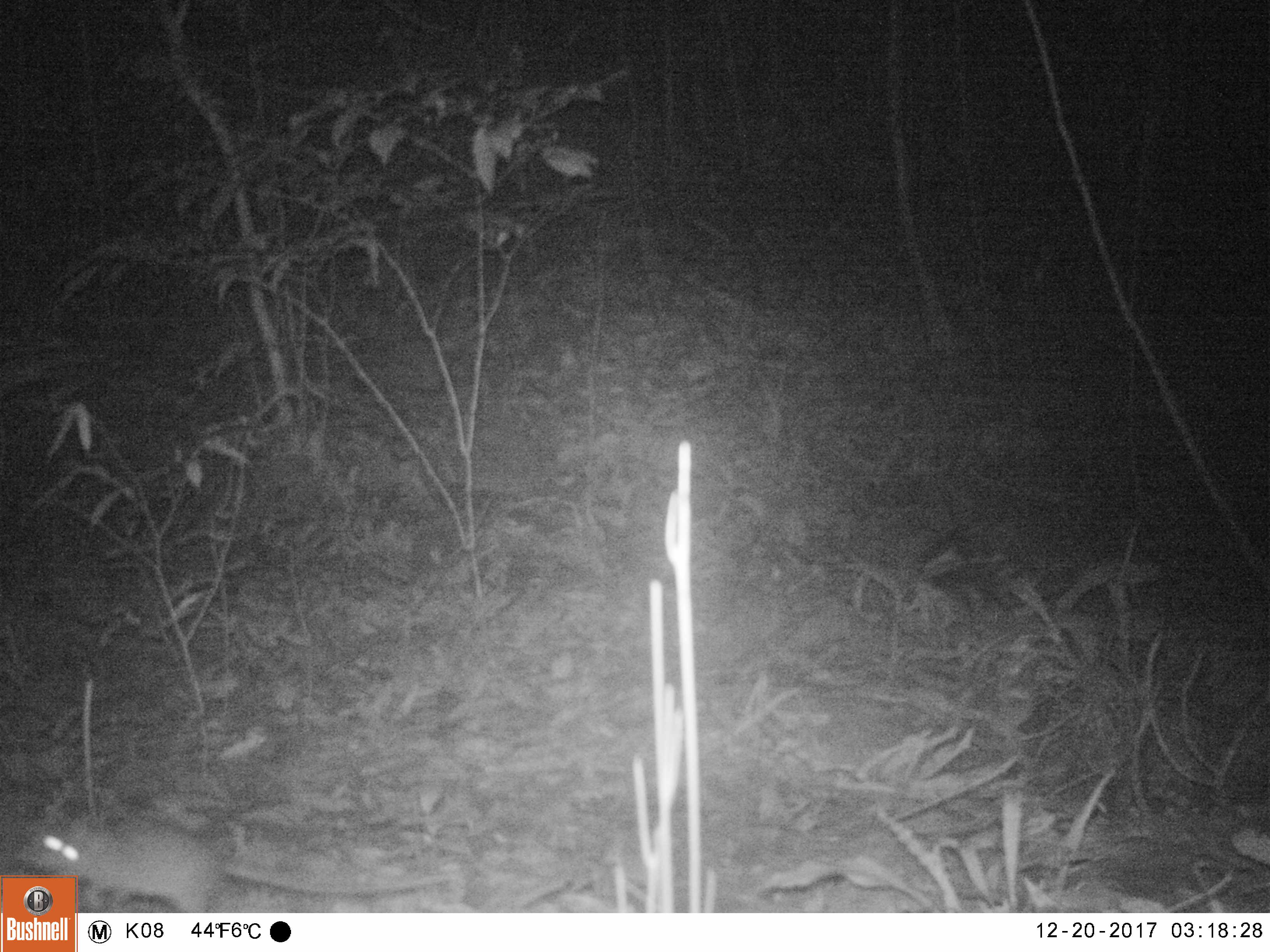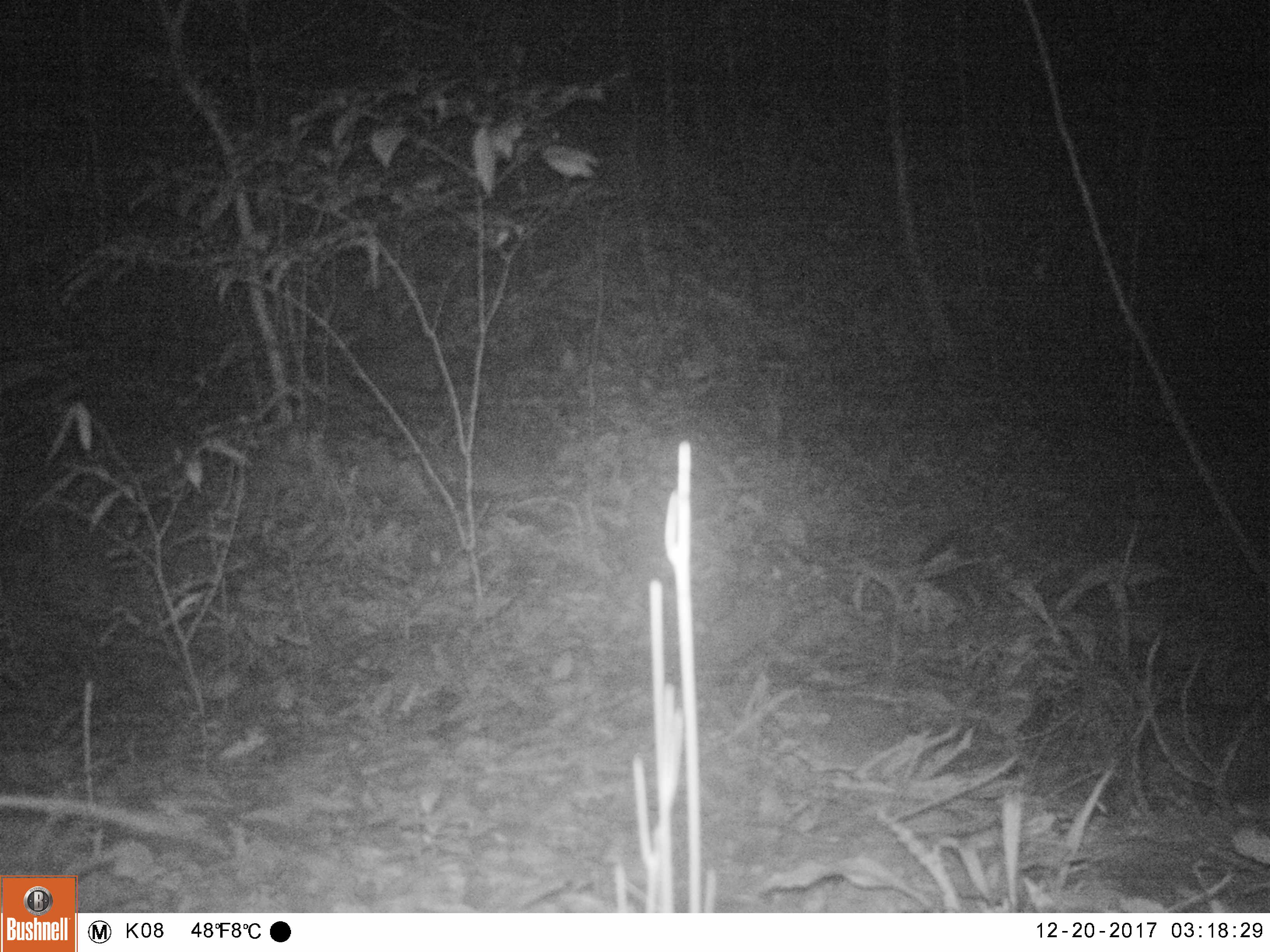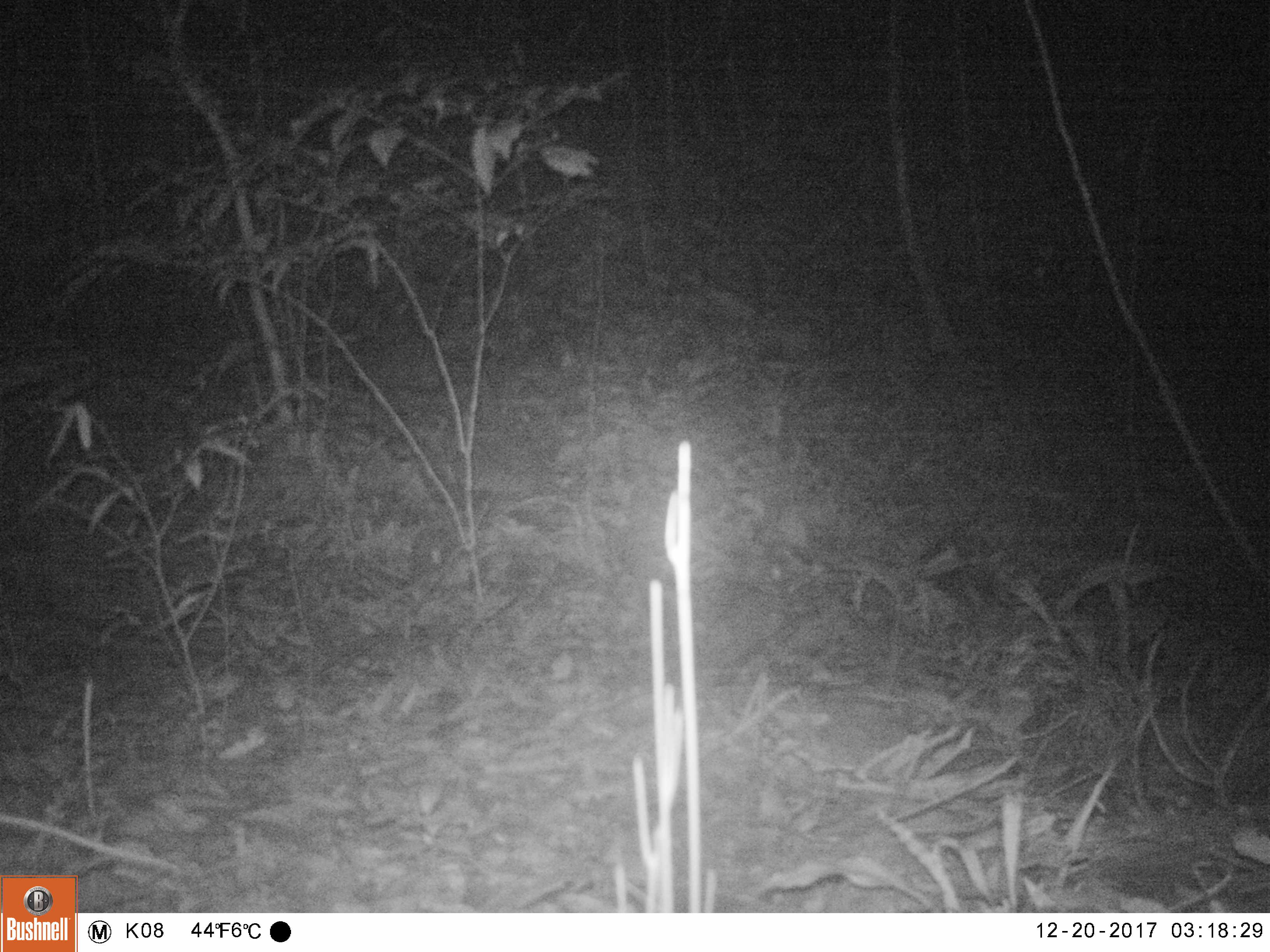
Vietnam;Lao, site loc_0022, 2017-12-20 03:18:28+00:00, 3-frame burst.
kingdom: Animalia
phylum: Chordata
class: Mammalia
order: Rodentia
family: Muridae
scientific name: Muridae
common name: old-world mice and rats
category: unidentified murid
Unidentified murid (old-world mice and rats) (Muridae). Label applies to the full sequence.